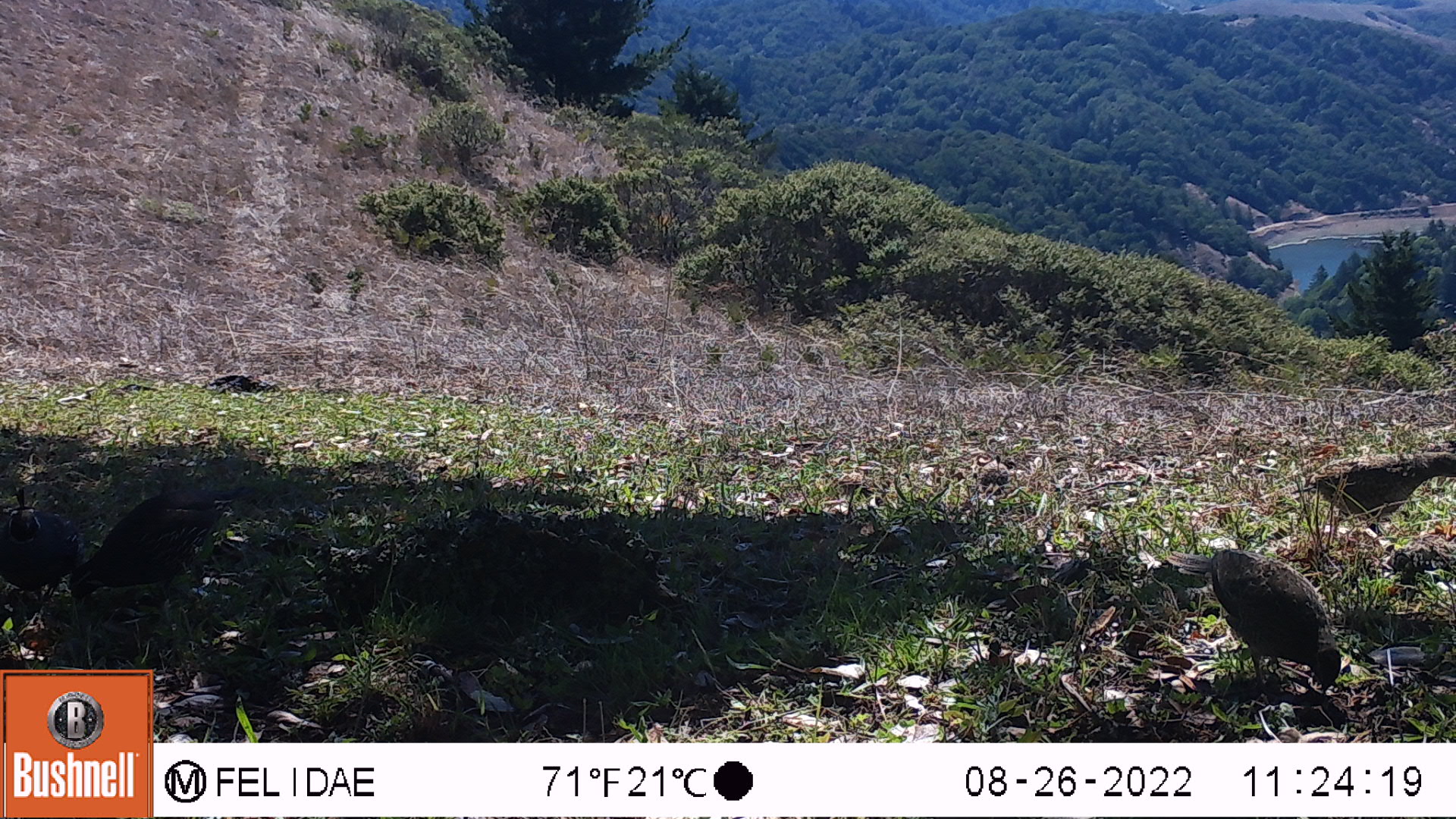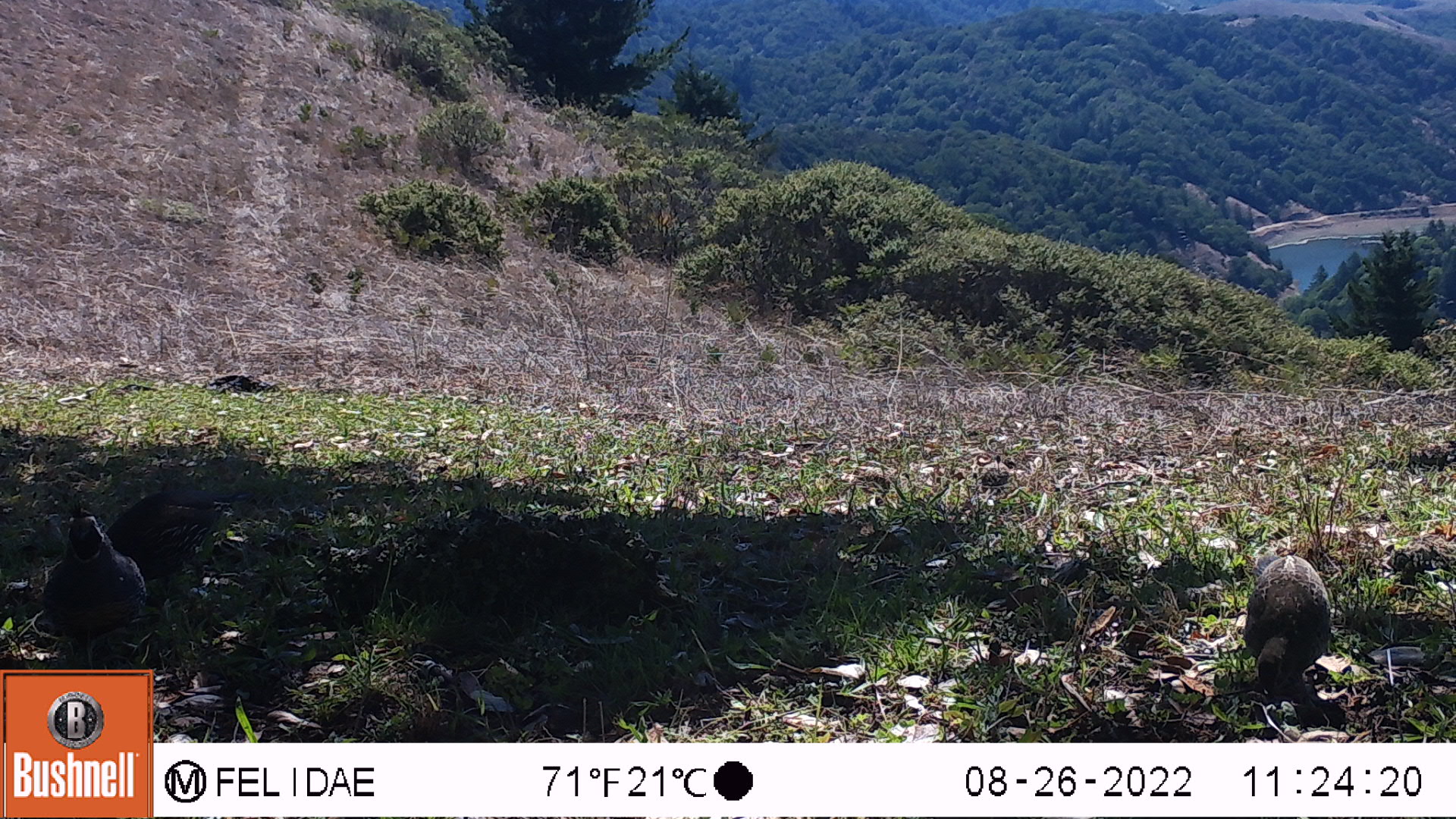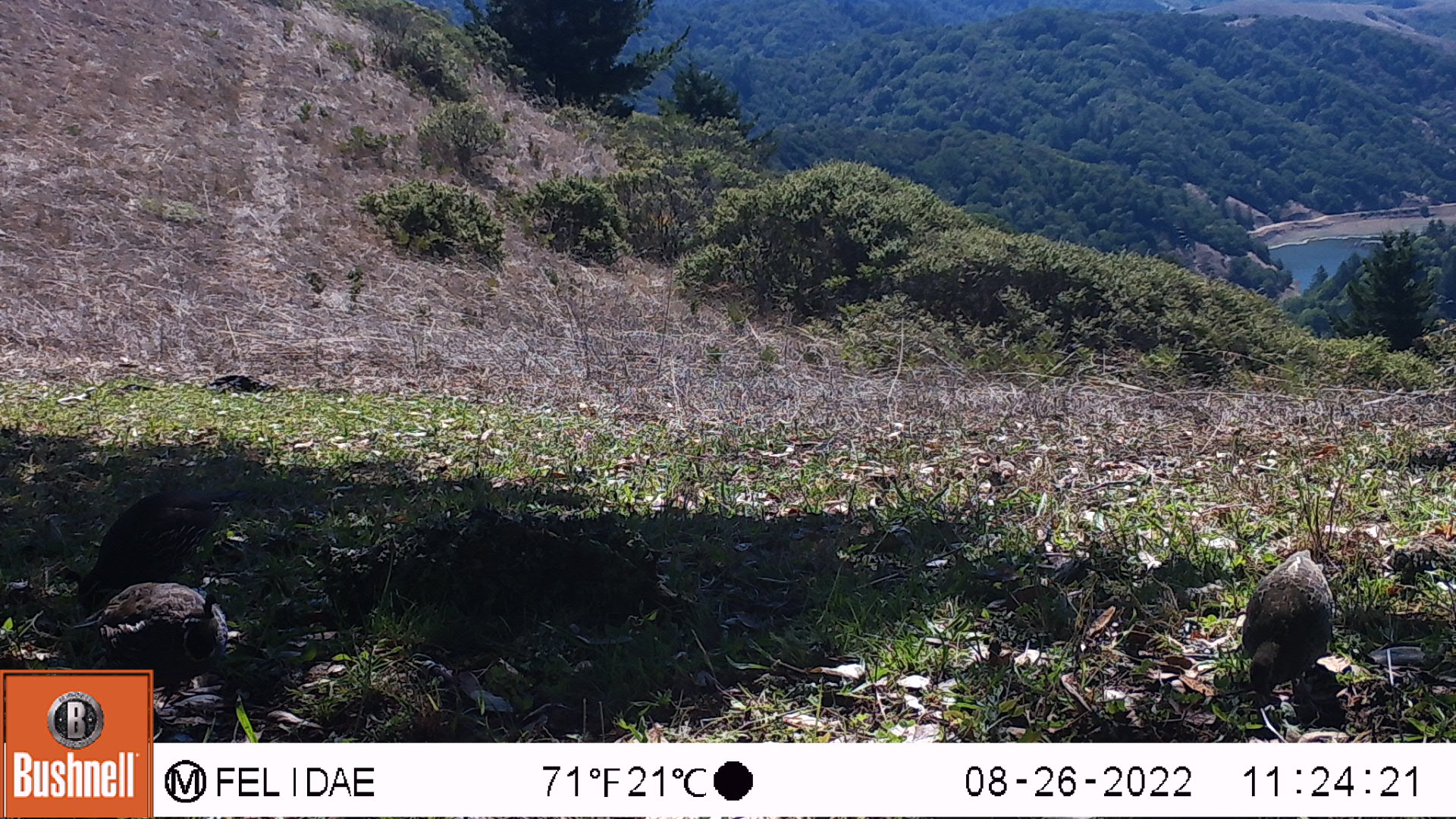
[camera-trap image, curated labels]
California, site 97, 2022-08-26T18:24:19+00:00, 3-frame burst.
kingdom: Animalia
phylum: Chordata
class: Aves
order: Galliformes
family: Odontophoridae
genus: Callipepla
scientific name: Callipepla californica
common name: california quail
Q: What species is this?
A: California quail (Callipepla californica).